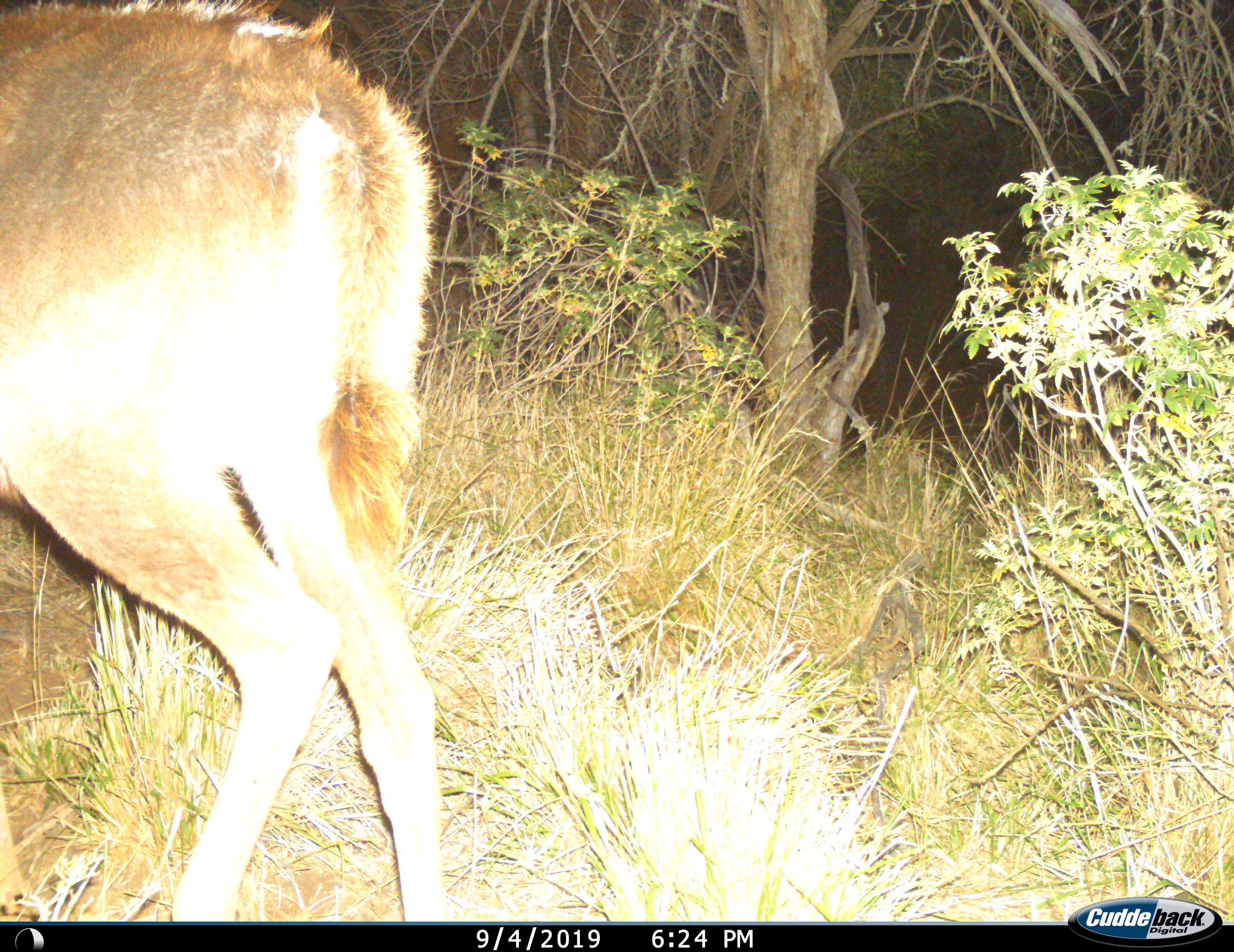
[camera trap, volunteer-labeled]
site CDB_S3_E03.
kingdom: Animalia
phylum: Chordata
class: Mammalia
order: Artiodactyla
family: Bovidae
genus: Tragelaphus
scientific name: Tragelaphus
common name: kudu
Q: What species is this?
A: Kudu (Tragelaphus).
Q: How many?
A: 1.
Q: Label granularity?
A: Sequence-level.